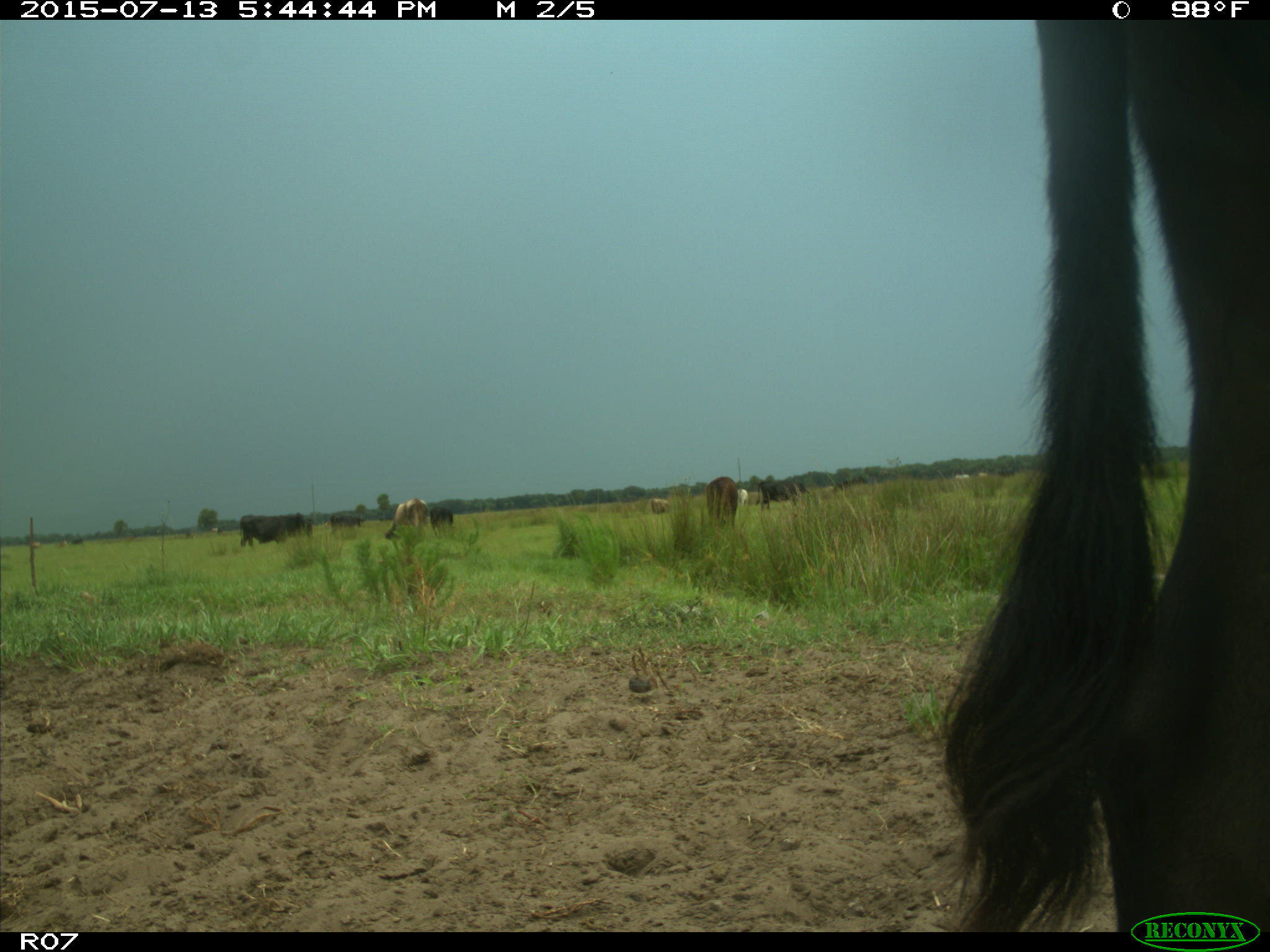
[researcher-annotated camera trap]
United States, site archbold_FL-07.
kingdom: Animalia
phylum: Chordata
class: Mammalia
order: Artiodactyla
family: Bovidae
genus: Bos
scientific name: Bos taurus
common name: domestic cow